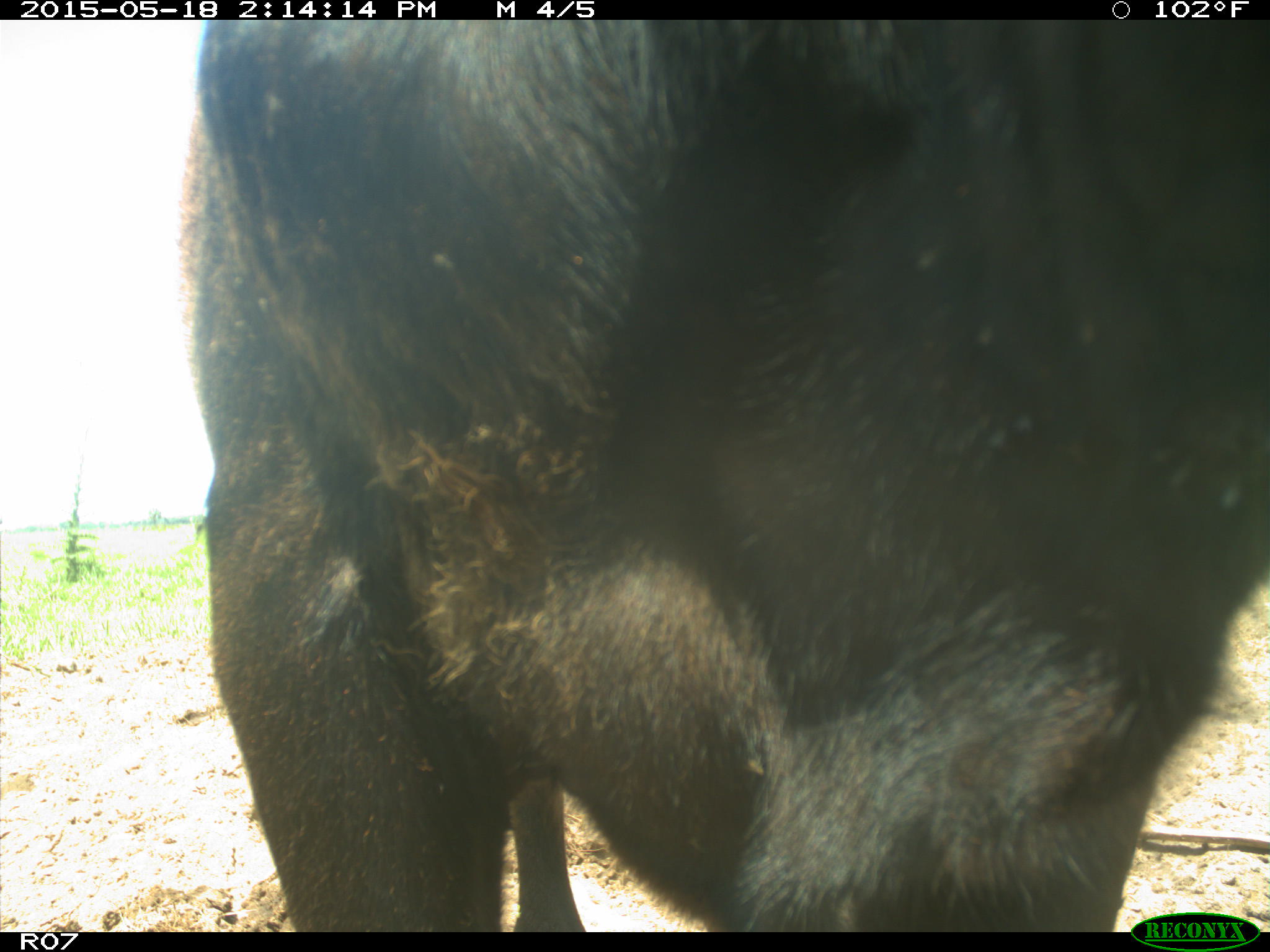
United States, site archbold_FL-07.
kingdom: Animalia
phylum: Chordata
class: Mammalia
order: Artiodactyla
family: Bovidae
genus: Bos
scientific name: Bos taurus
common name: domestic cow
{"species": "Bos taurus (domestic cow)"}